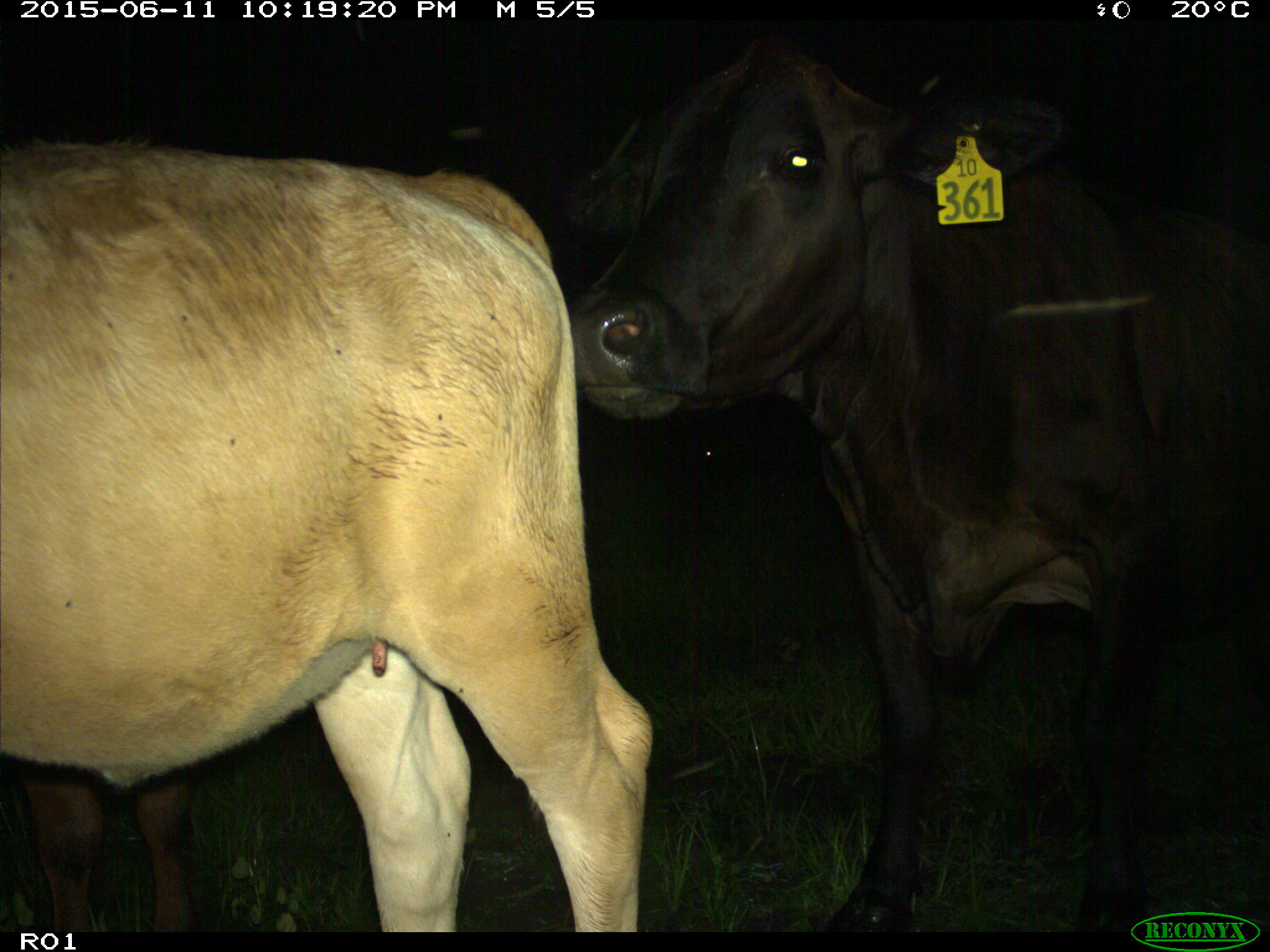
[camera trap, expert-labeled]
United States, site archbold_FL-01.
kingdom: Animalia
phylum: Chordata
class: Mammalia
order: Artiodactyla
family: Bovidae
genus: Bos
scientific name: Bos taurus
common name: domestic cow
Bos taurus (domestic cow).